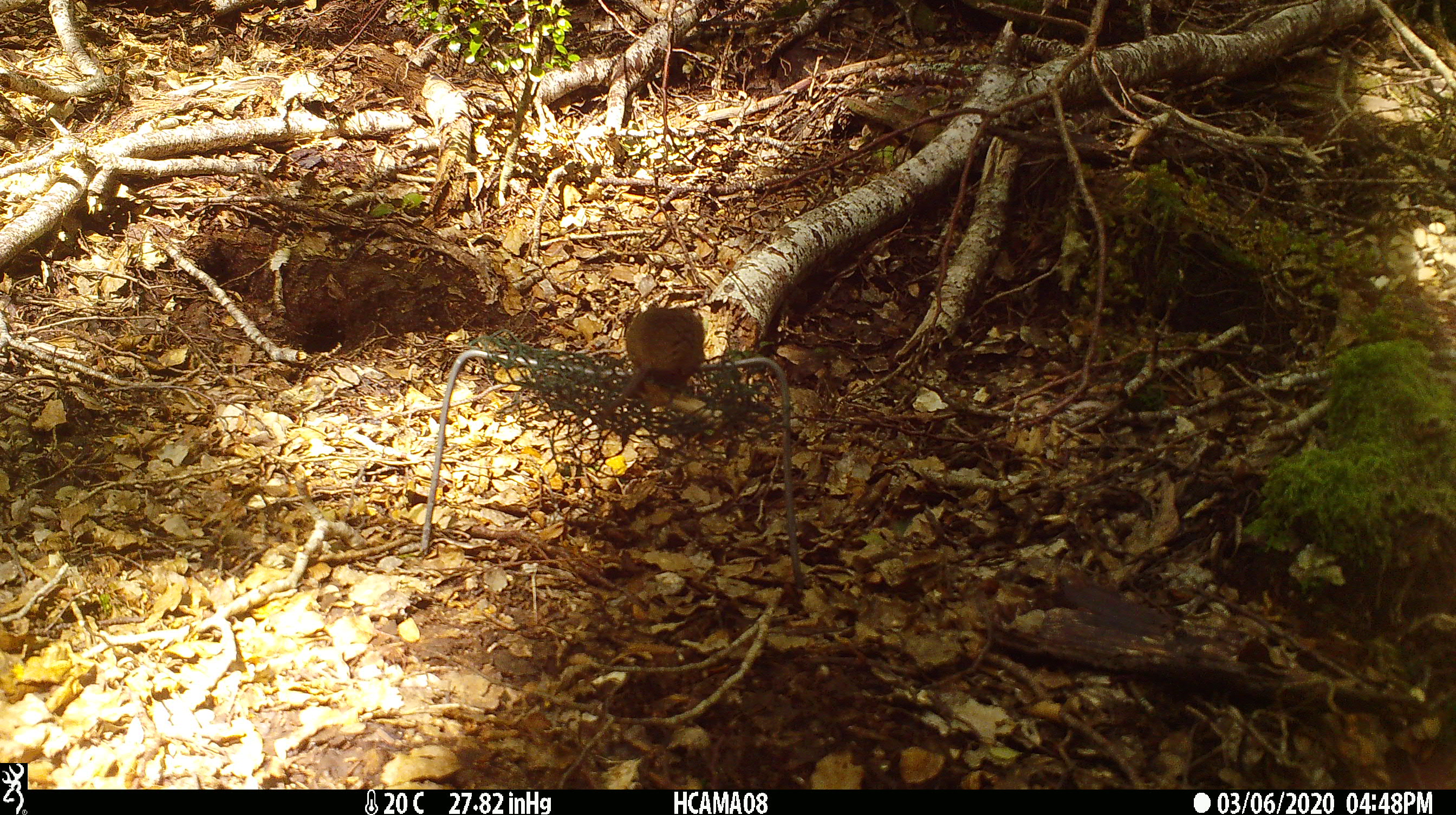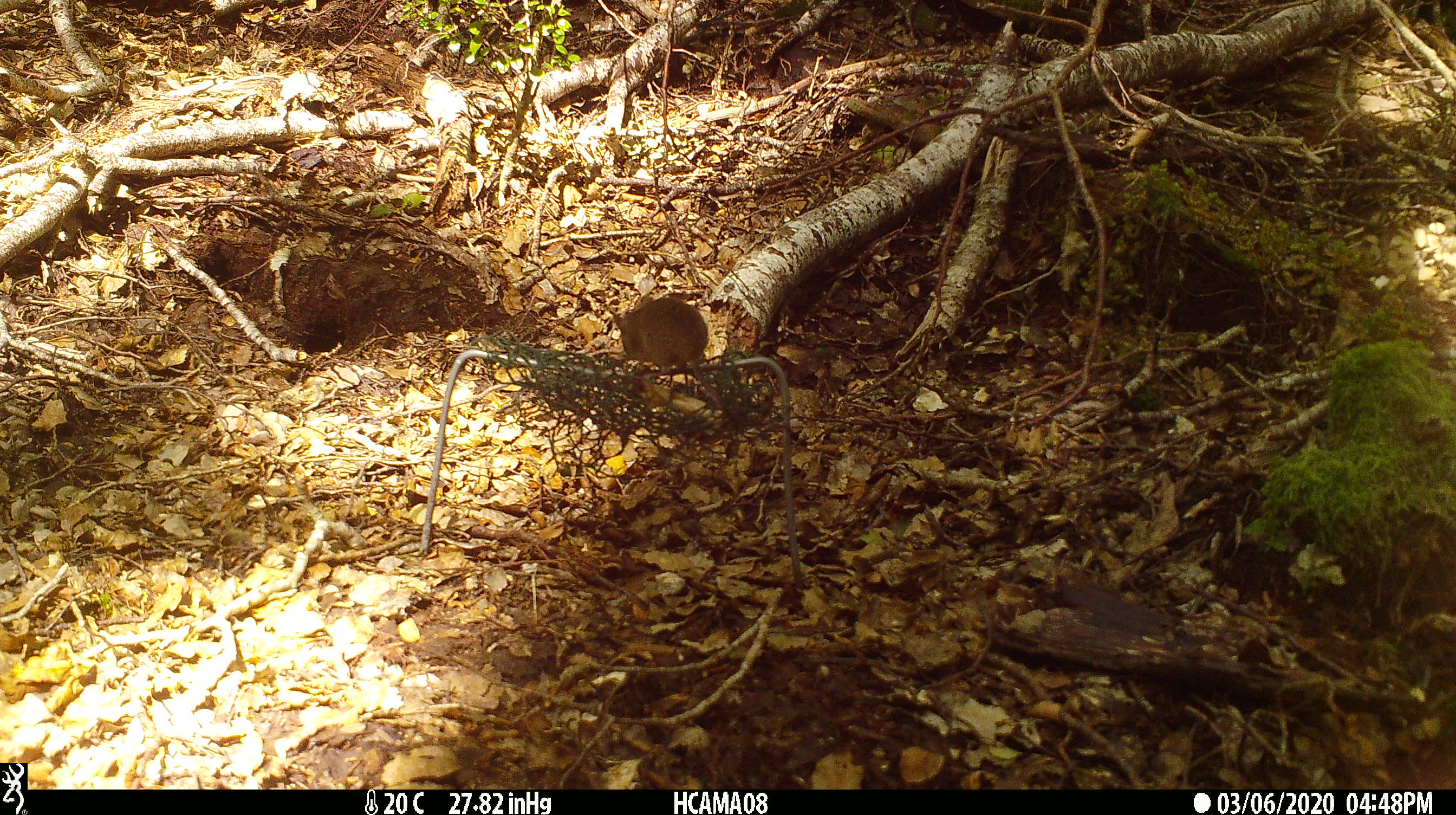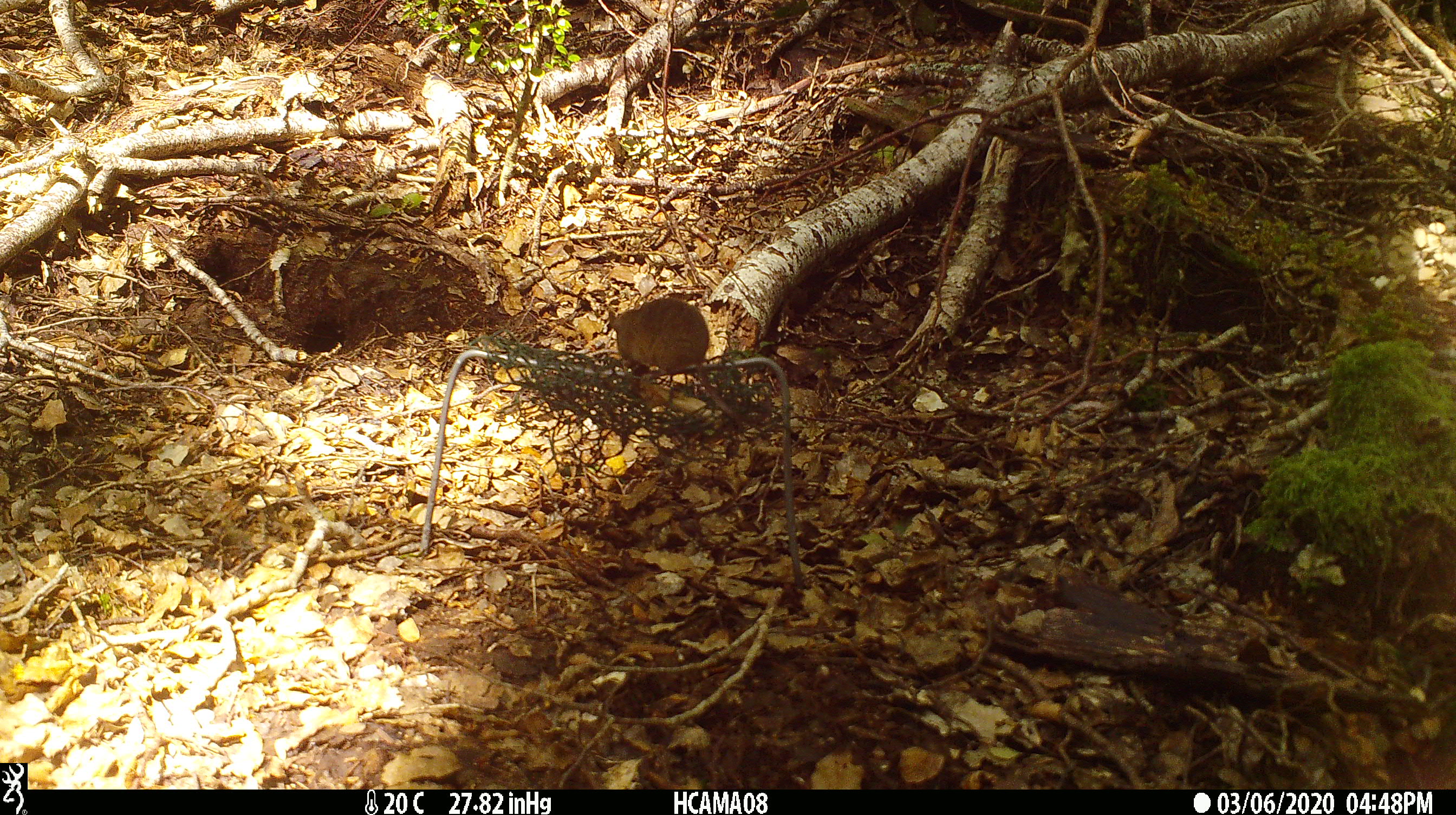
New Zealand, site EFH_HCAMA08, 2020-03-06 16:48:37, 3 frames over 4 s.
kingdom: Animalia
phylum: Chordata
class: Mammalia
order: Rodentia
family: Muridae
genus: Mus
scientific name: Mus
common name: mouse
Mouse (Mus).